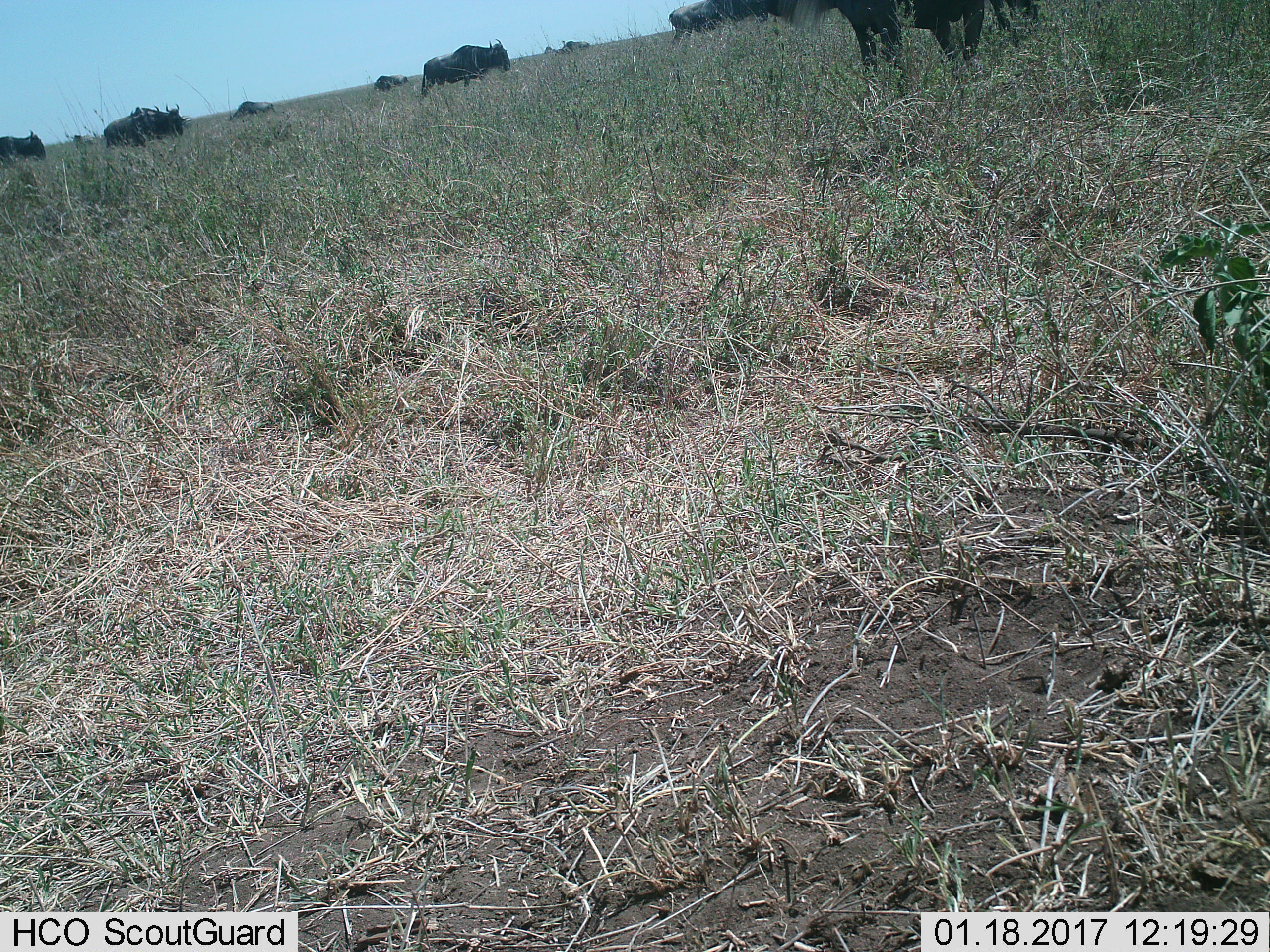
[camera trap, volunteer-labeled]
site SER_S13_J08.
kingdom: Animalia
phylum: Chordata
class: Mammalia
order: Artiodactyla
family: Bovidae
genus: Connochaetes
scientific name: Connochaetes taurinus taurinus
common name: blue wildebeest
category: wildebeestblue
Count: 10.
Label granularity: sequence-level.